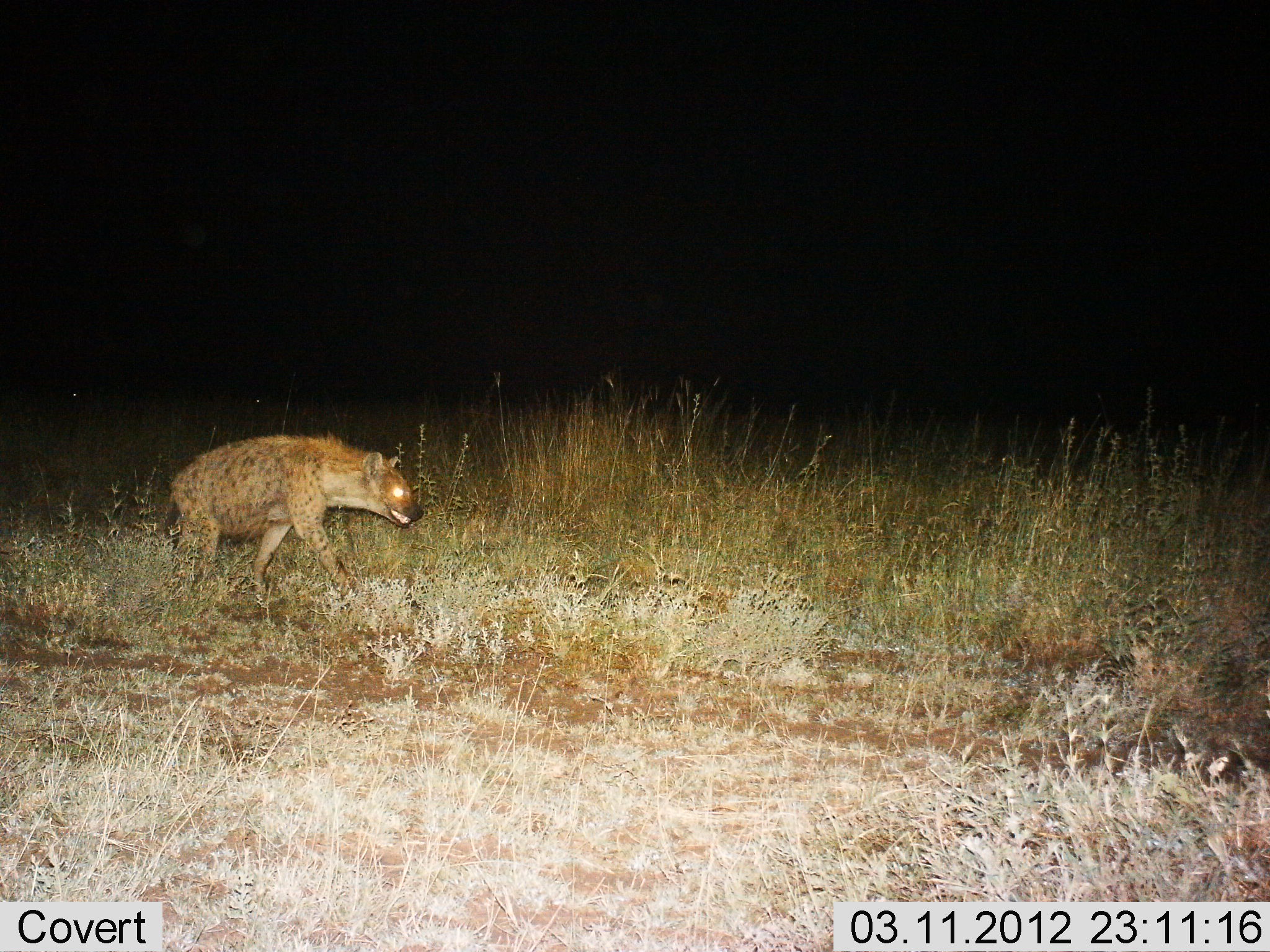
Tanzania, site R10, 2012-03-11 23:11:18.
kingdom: Animalia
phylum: Chordata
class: Mammalia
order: Carnivora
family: Hyaenidae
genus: Crocuta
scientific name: Crocuta crocuta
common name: spotted hyena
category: hyenaspotted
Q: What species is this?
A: Hyenaspotted (spotted hyena) (Crocuta crocuta).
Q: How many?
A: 1.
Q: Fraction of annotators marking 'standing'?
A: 12%.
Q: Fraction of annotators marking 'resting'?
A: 0%.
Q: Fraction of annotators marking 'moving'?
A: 94%.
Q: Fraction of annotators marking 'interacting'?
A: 0%.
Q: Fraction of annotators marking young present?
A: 0%.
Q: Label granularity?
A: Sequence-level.